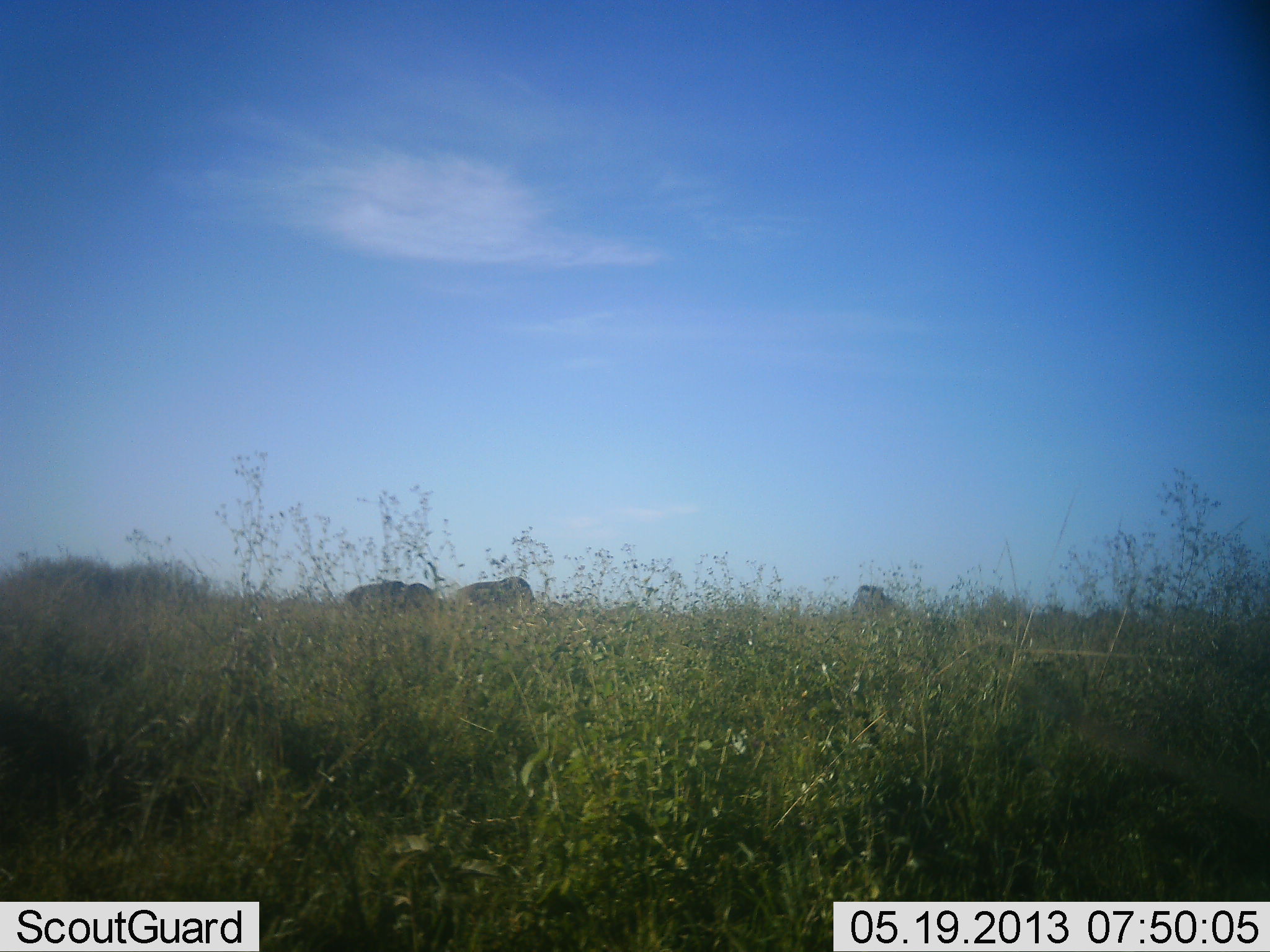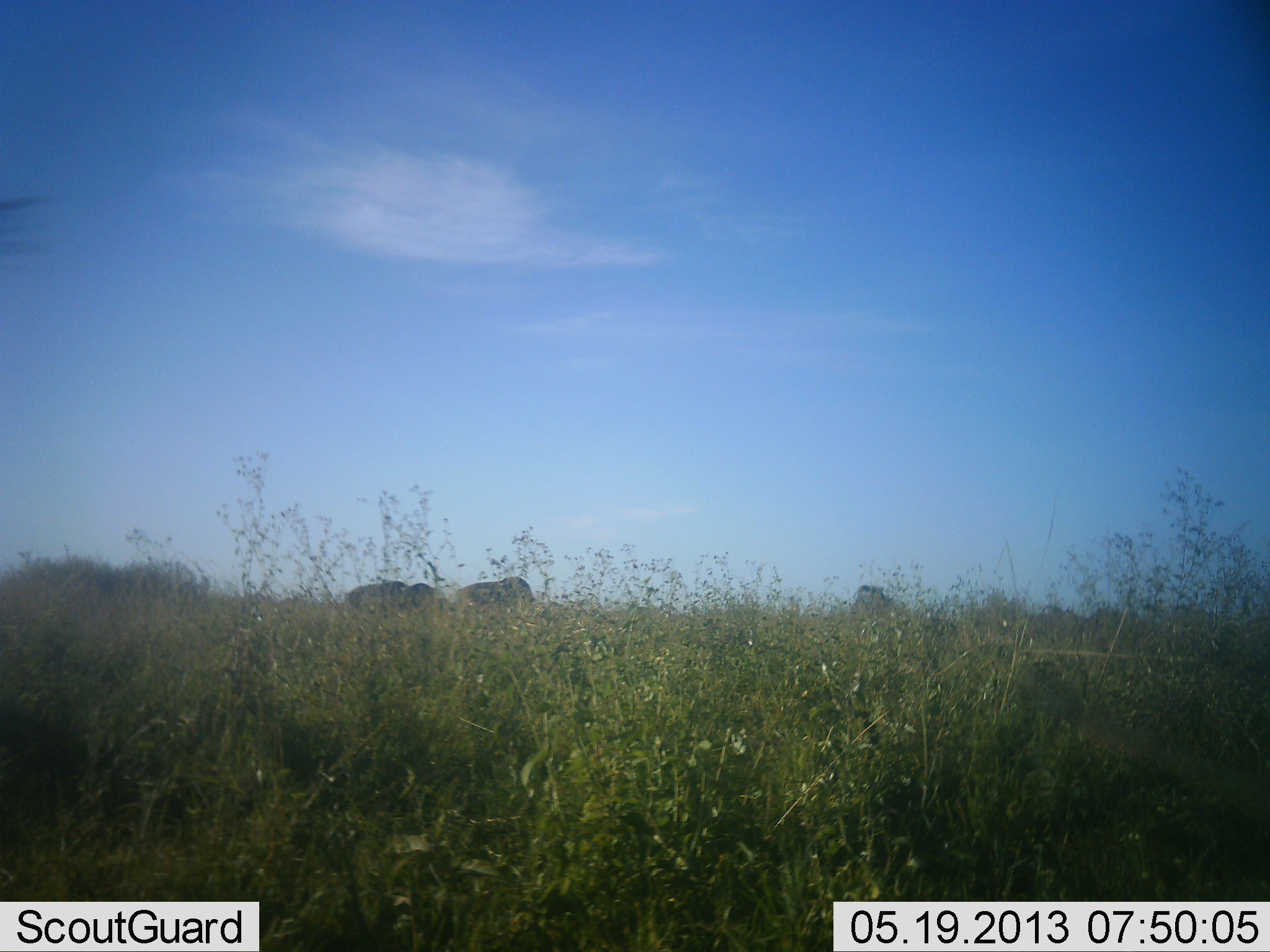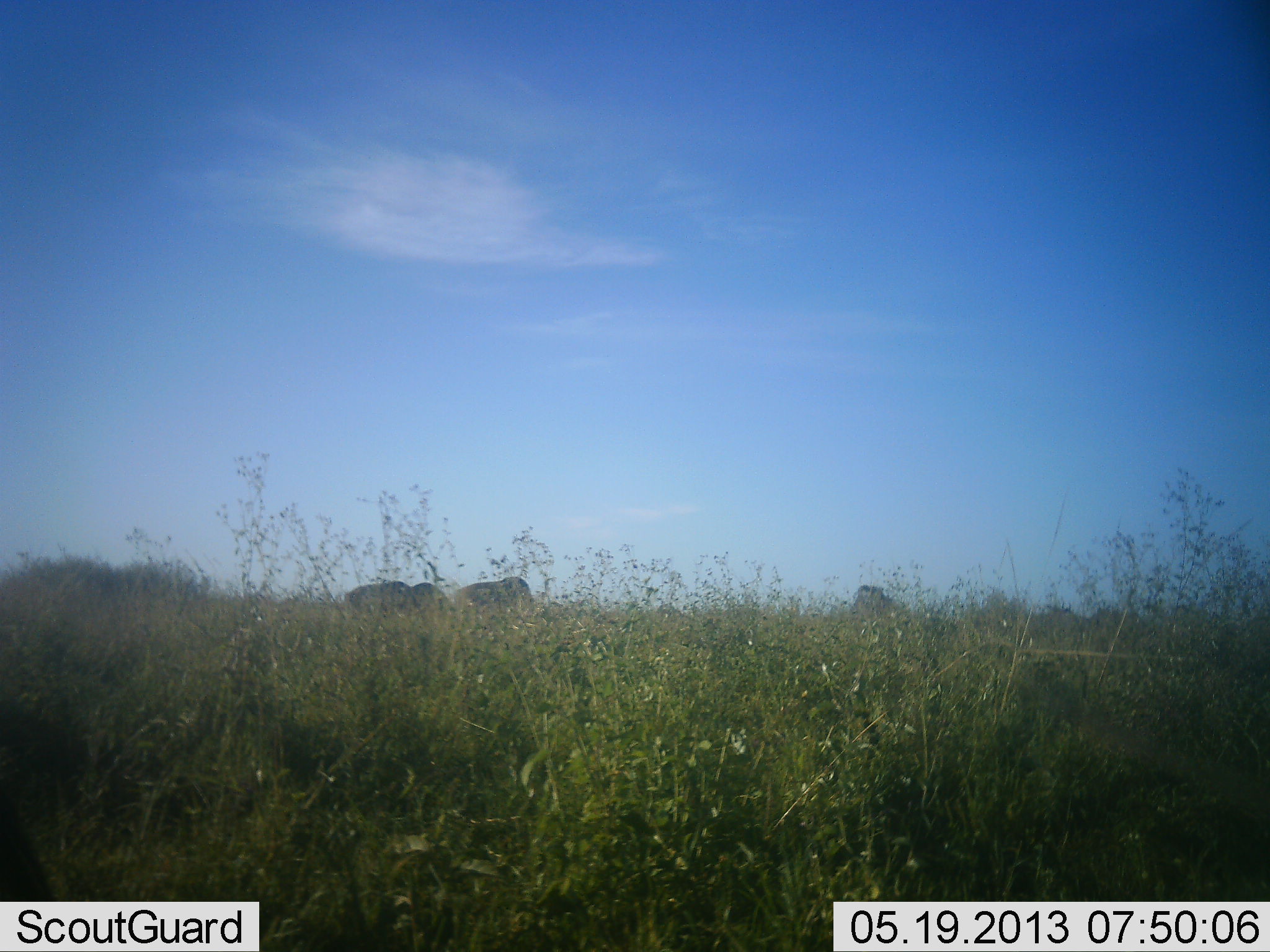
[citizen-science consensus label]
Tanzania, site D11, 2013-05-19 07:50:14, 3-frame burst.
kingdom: Animalia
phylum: Chordata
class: Mammalia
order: Artiodactyla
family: Bovidae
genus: Connochaetes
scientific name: Connochaetes taurinus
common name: blue wildebeest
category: wildebeest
Wildebeest (blue wildebeest) (Connochaetes taurinus), count 4. Behavior (volunteer vote fractions): standing 44%, resting 0%, moving 22%, interacting 0%. Young present (vote fraction): 0%. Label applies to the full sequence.